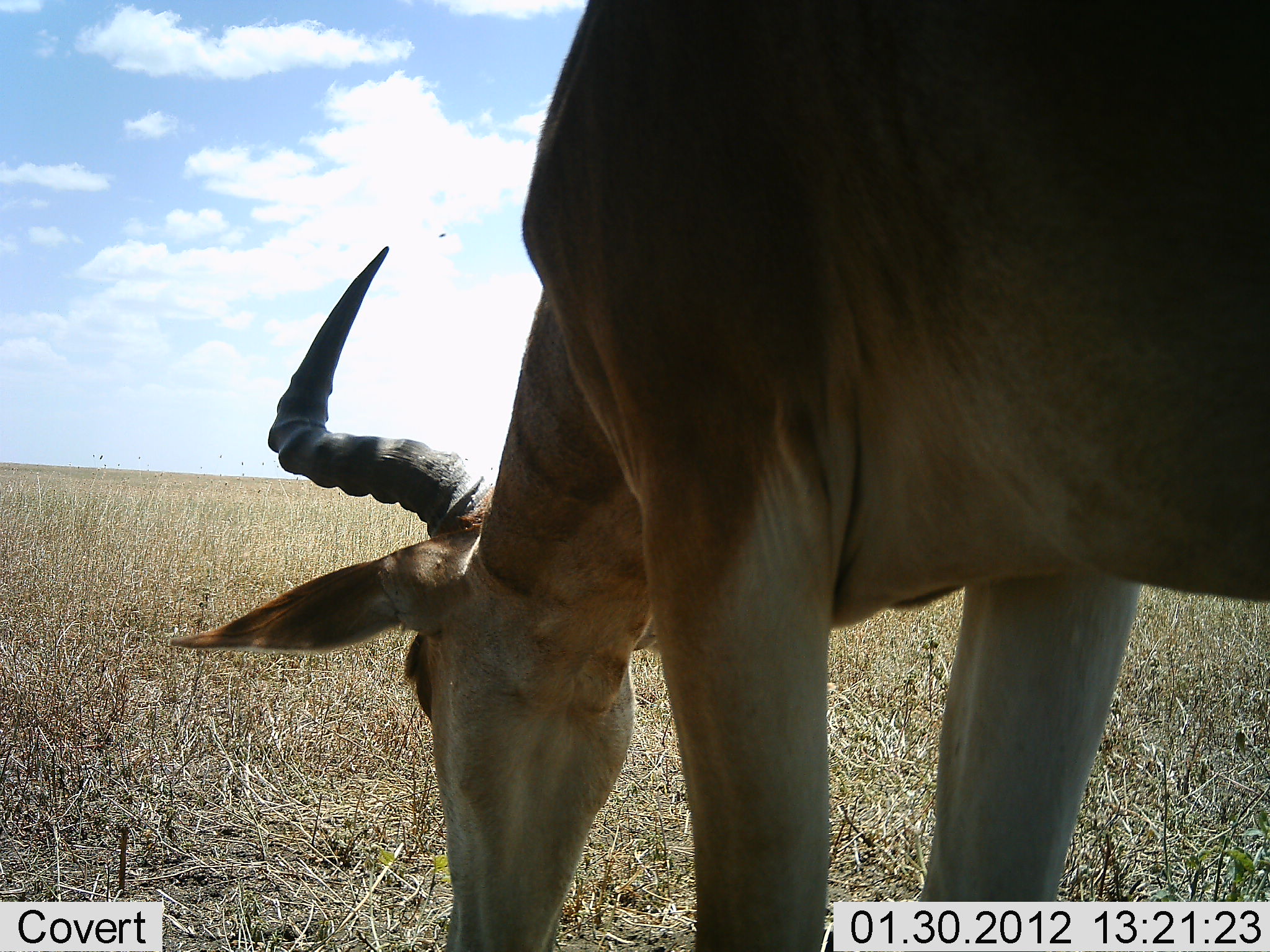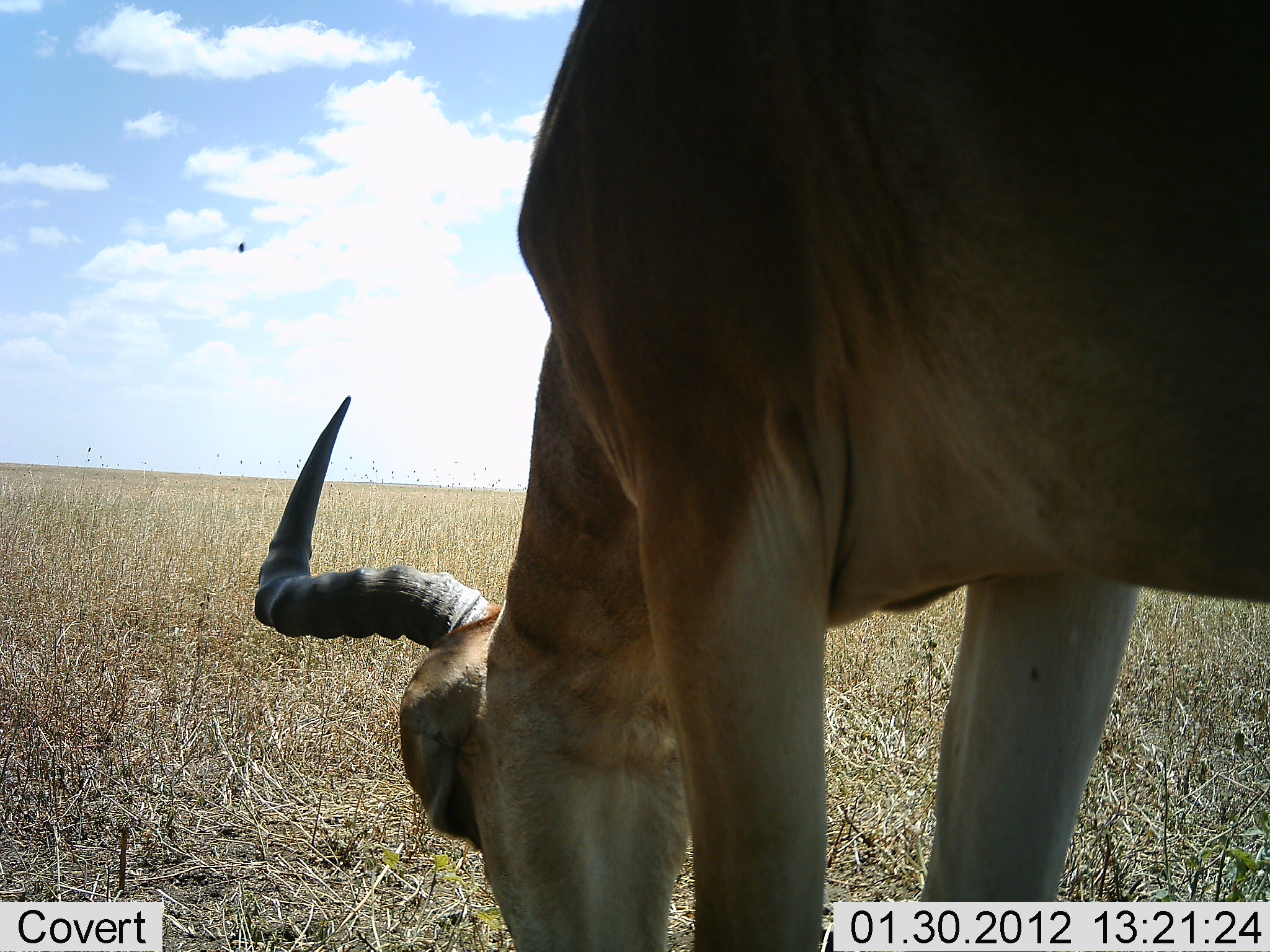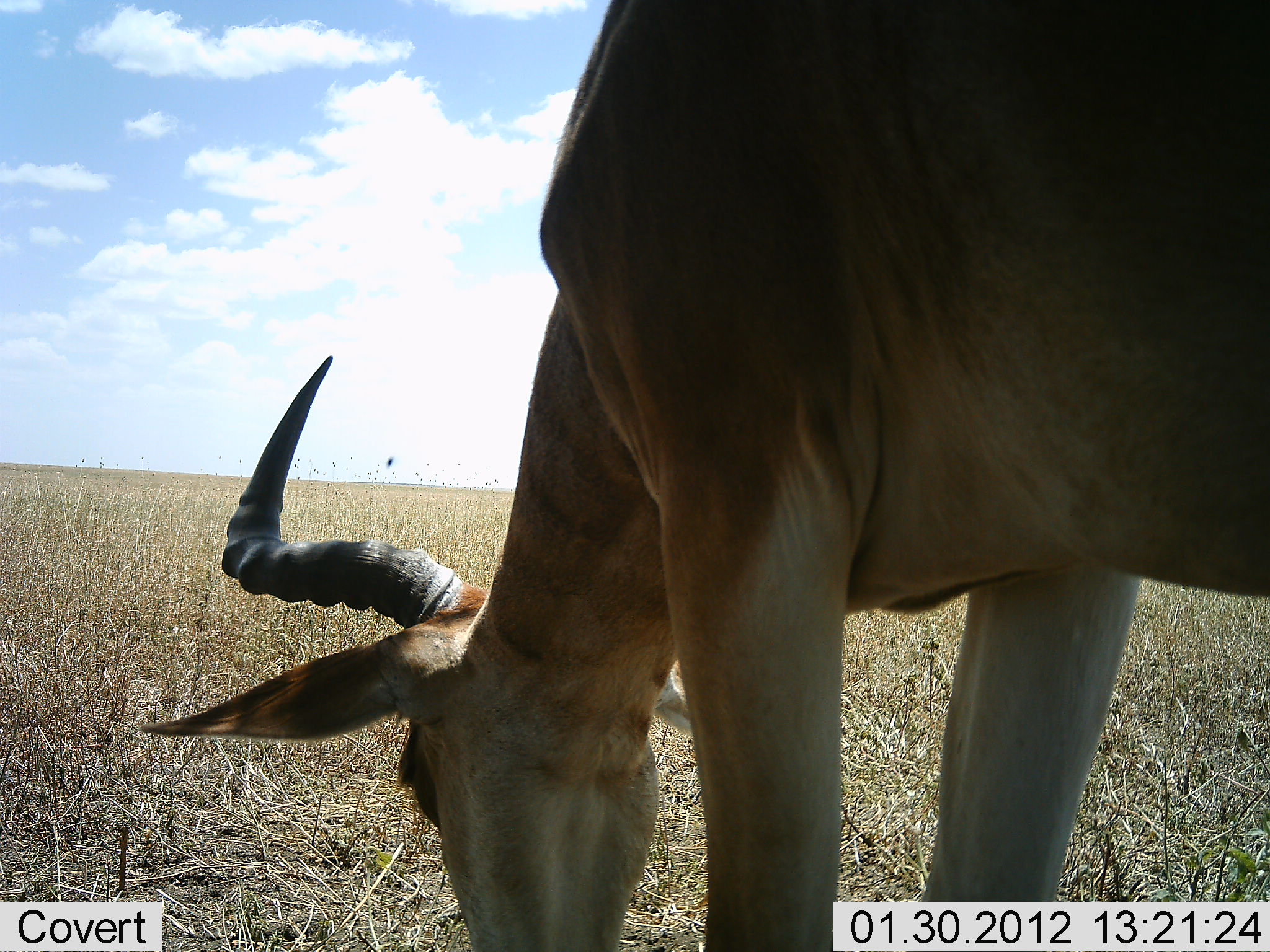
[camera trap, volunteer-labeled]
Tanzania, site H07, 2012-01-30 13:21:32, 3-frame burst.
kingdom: Animalia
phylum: Chordata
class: Mammalia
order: Artiodactyla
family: Bovidae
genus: Alcelaphus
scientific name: Alcelaphus buselaphus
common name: hartebeest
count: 1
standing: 36%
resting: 0%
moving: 5%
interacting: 0%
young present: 0%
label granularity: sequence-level